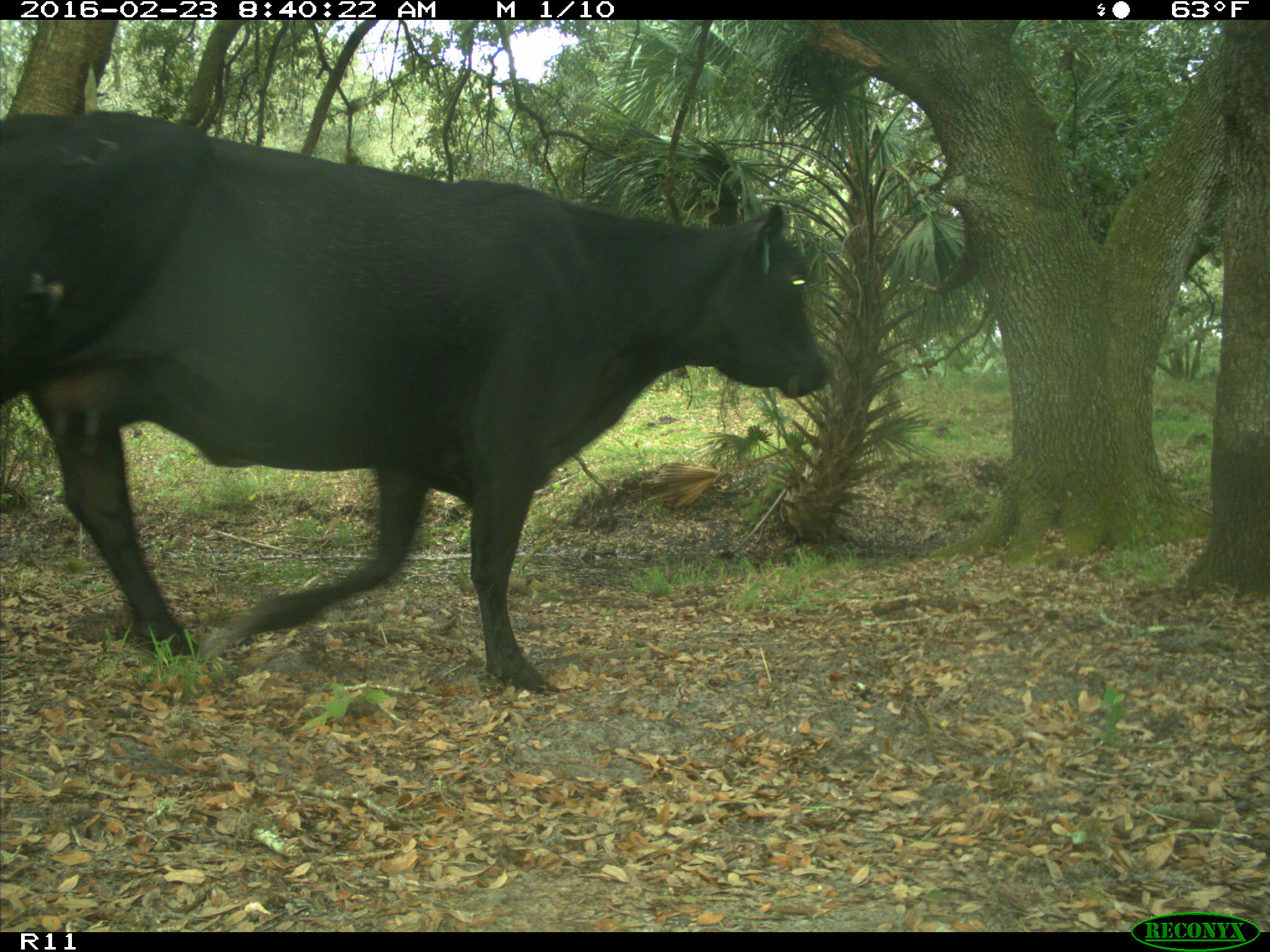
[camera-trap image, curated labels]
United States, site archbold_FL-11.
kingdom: Animalia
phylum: Chordata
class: Mammalia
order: Artiodactyla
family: Bovidae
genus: Bos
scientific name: Bos taurus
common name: domestic cow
Bos taurus (domestic cow).